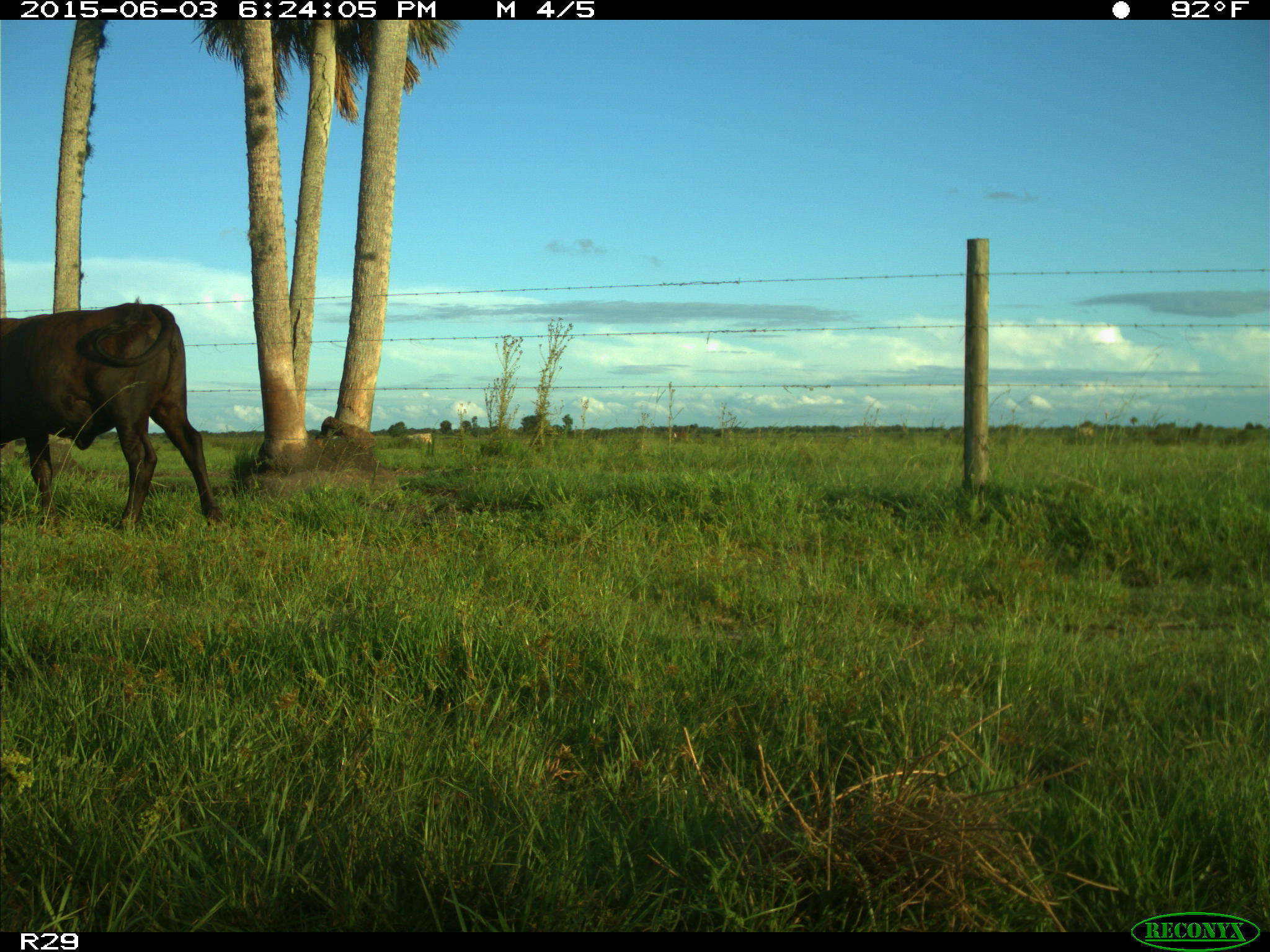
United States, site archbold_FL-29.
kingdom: Animalia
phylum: Chordata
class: Mammalia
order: Artiodactyla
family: Bovidae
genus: Bos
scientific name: Bos taurus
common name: domestic cow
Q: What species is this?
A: Bos taurus (domestic cow).